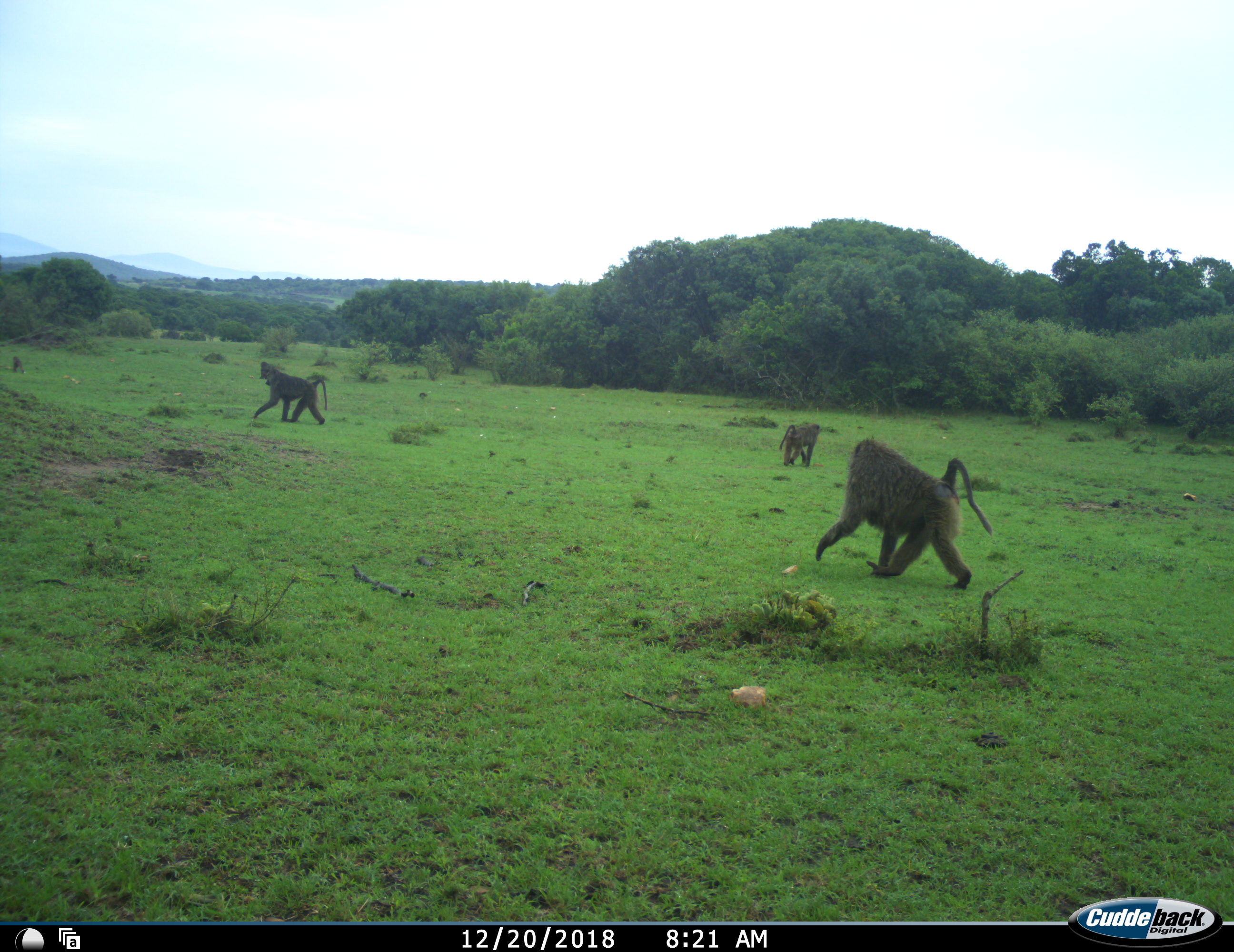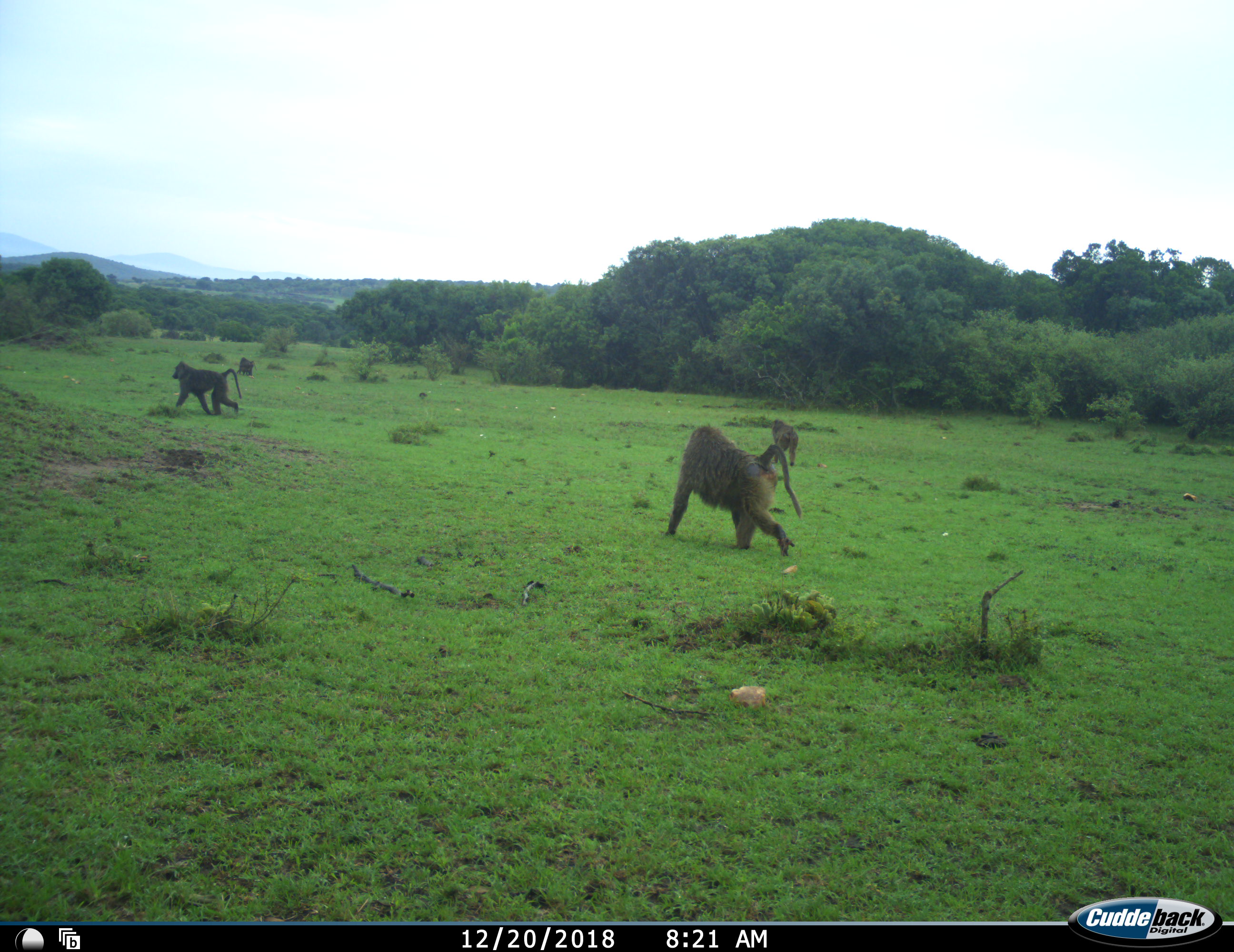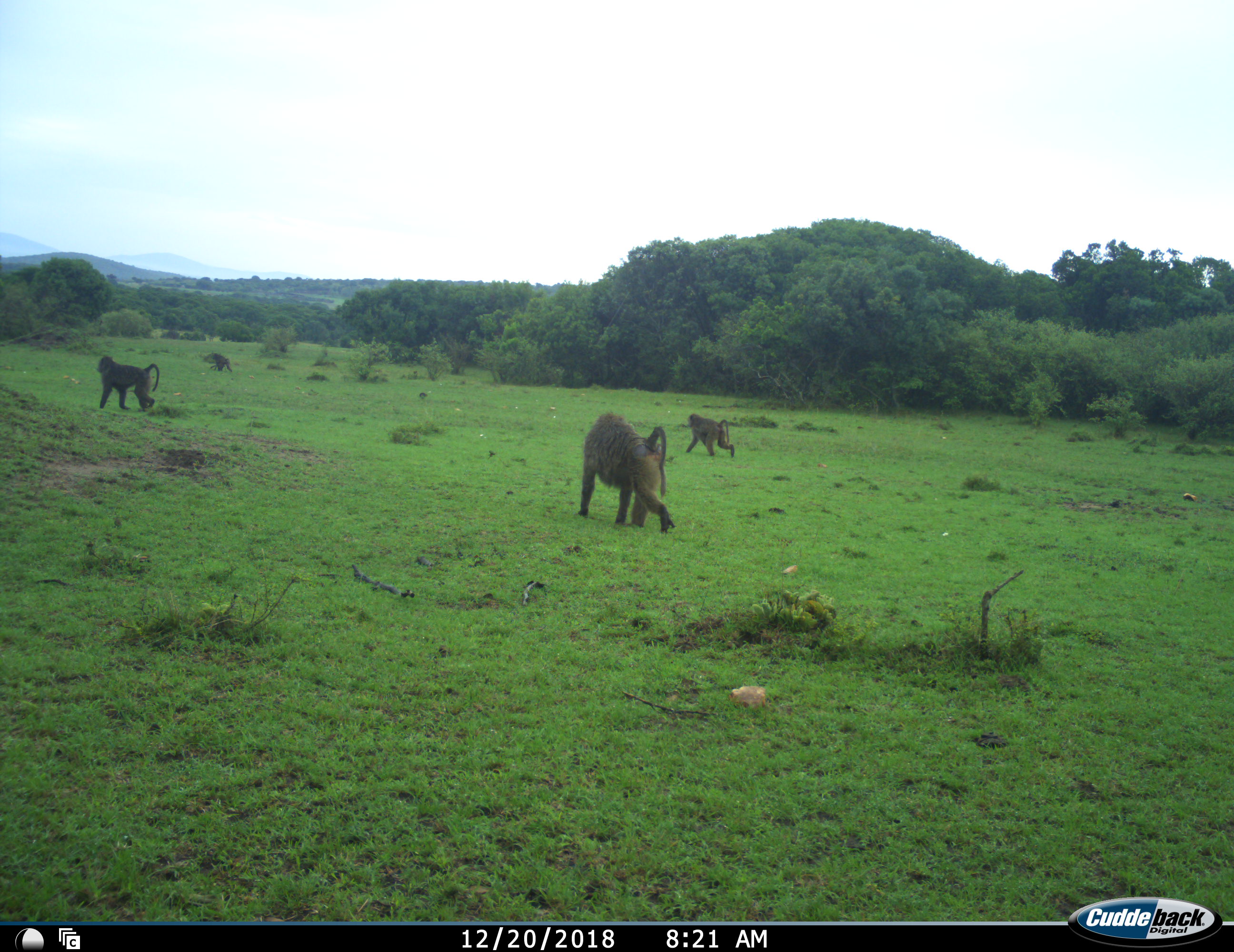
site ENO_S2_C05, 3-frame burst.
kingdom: Animalia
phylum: Chordata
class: Mammalia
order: Primates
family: Cercopithecidae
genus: Papio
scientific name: Papio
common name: baboon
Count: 5.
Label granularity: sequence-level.